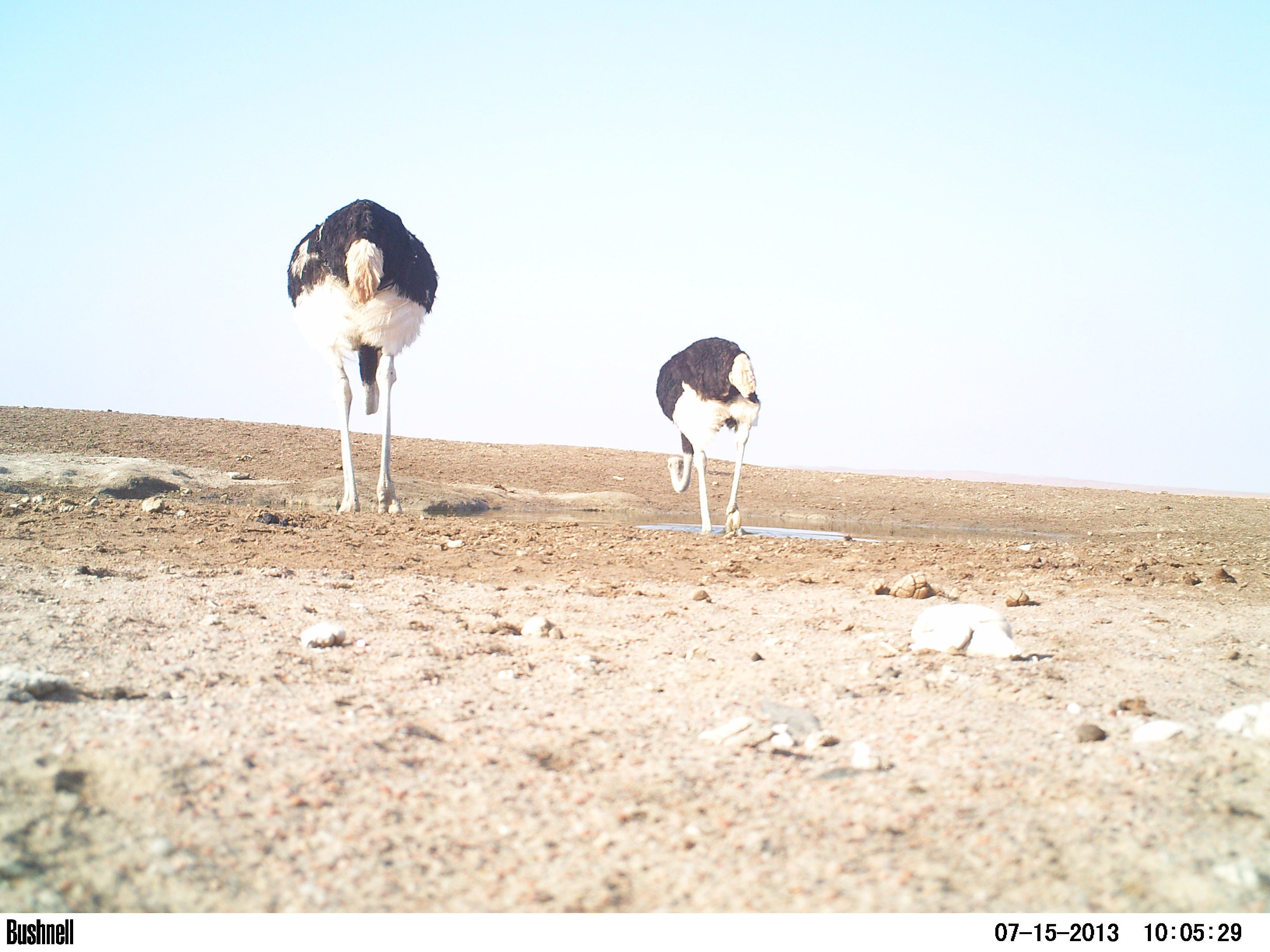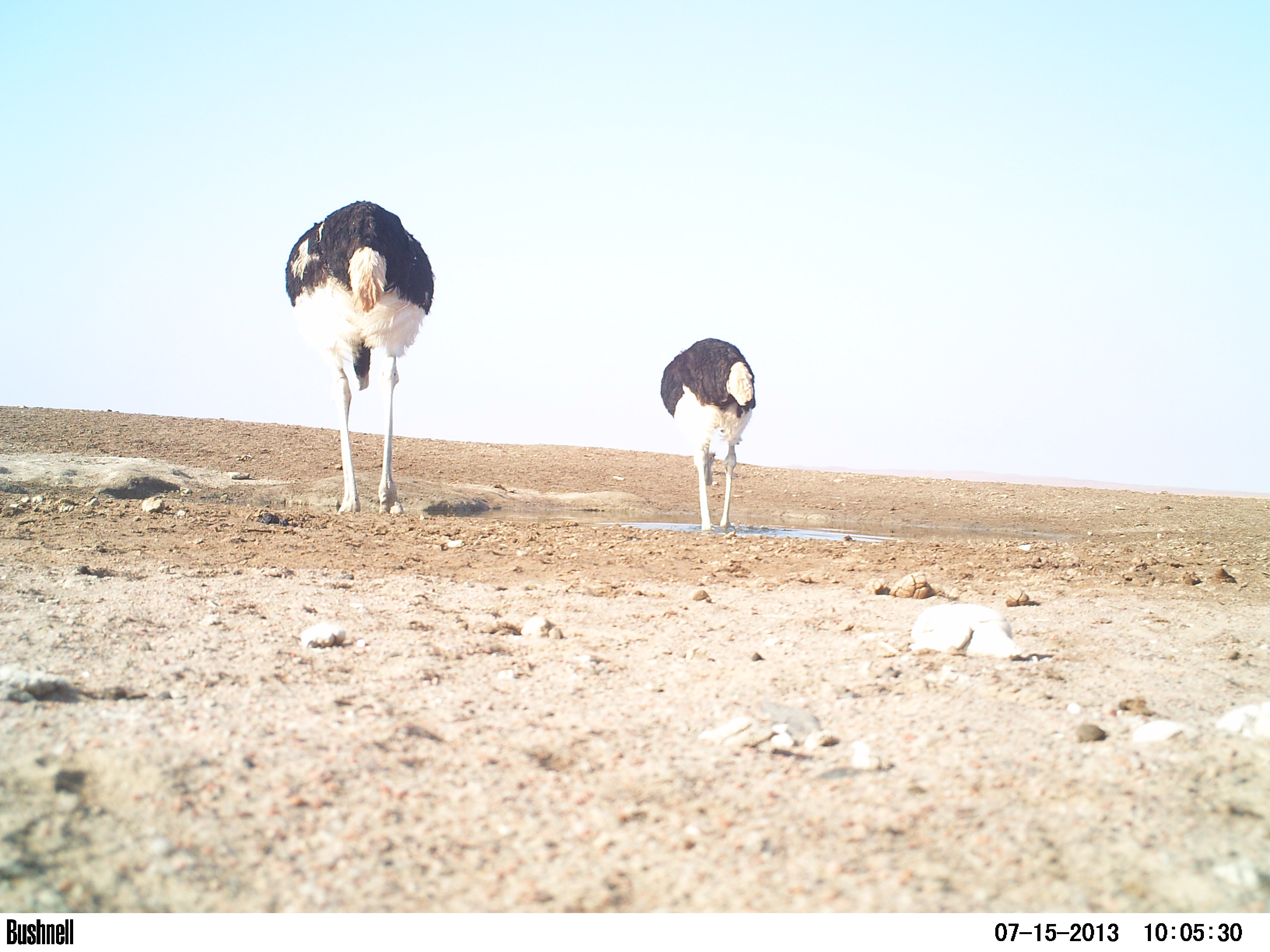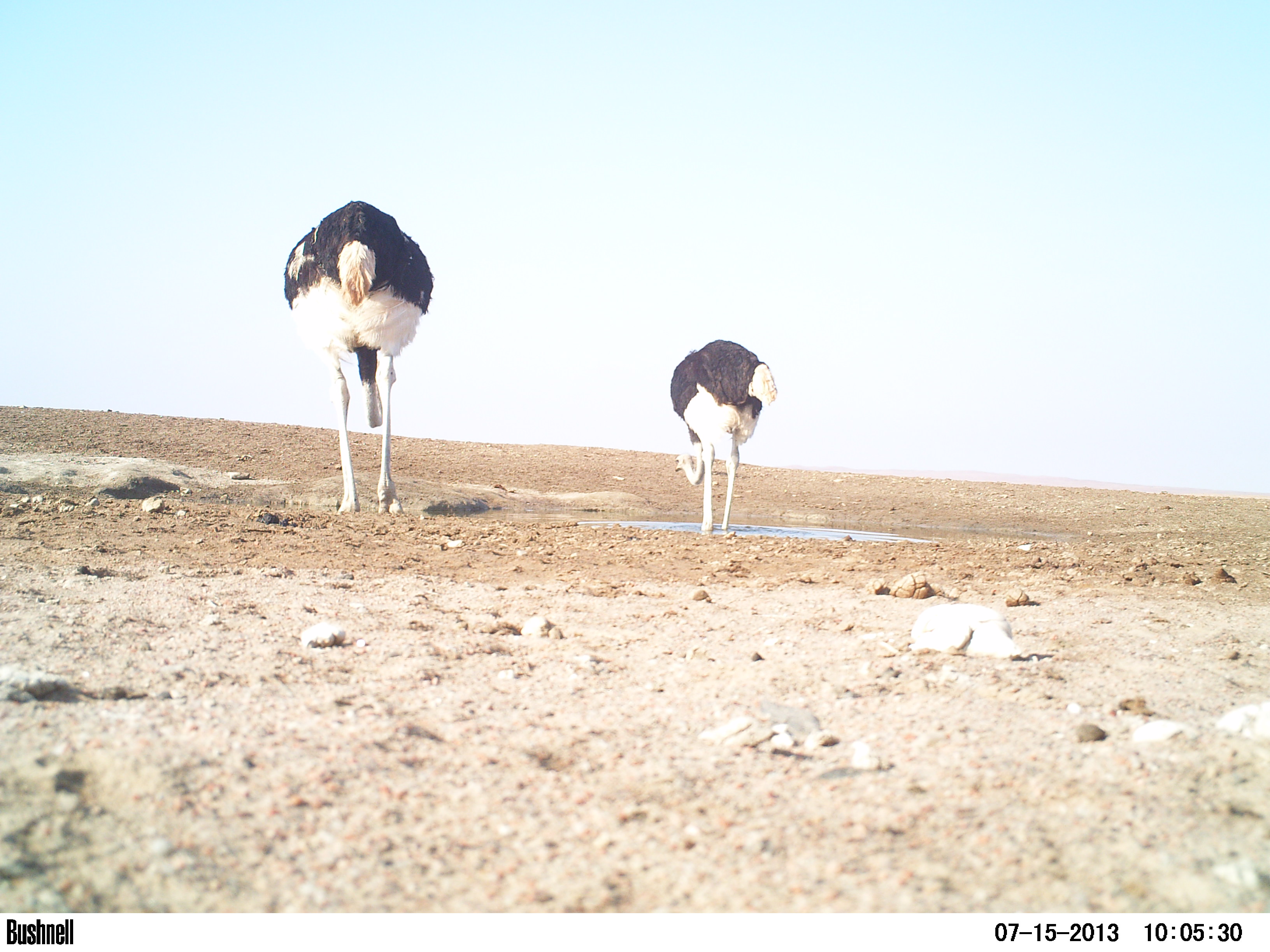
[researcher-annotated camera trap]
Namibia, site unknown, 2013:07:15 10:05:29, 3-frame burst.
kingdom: Animalia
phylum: Chordata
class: Aves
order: Struthioniformes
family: Struthionidae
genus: Struthio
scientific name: Struthio camelus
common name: common ostrich